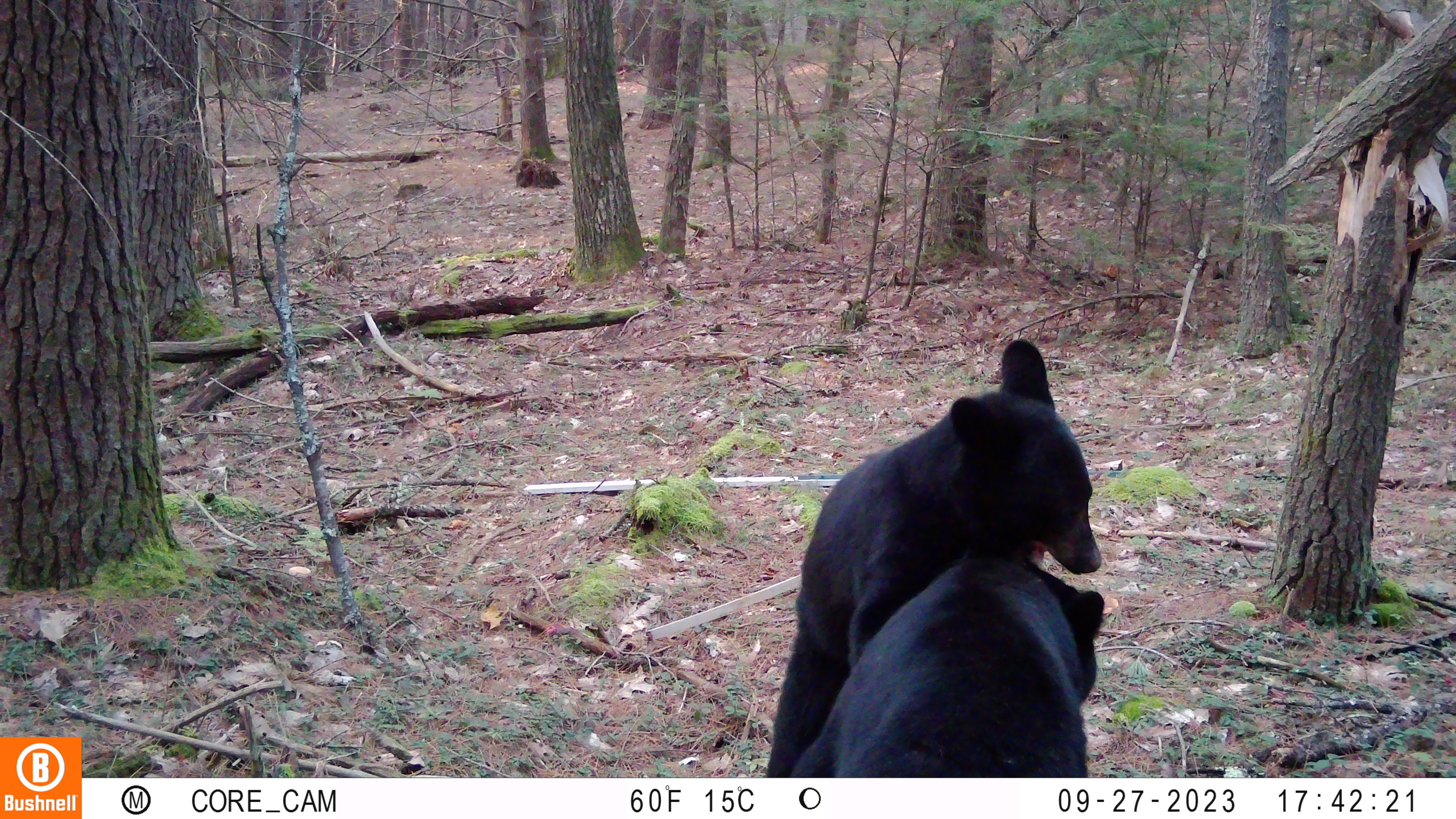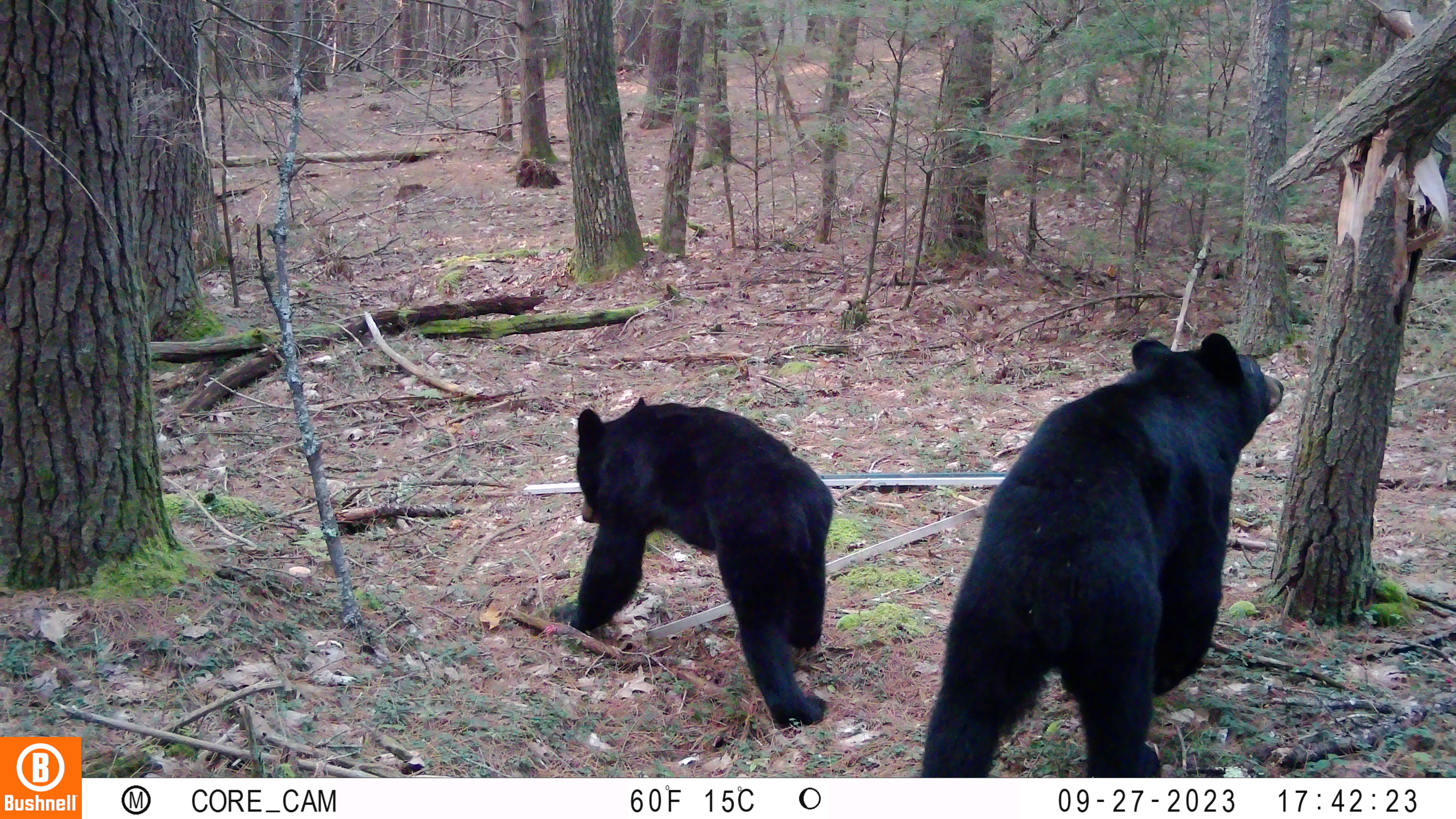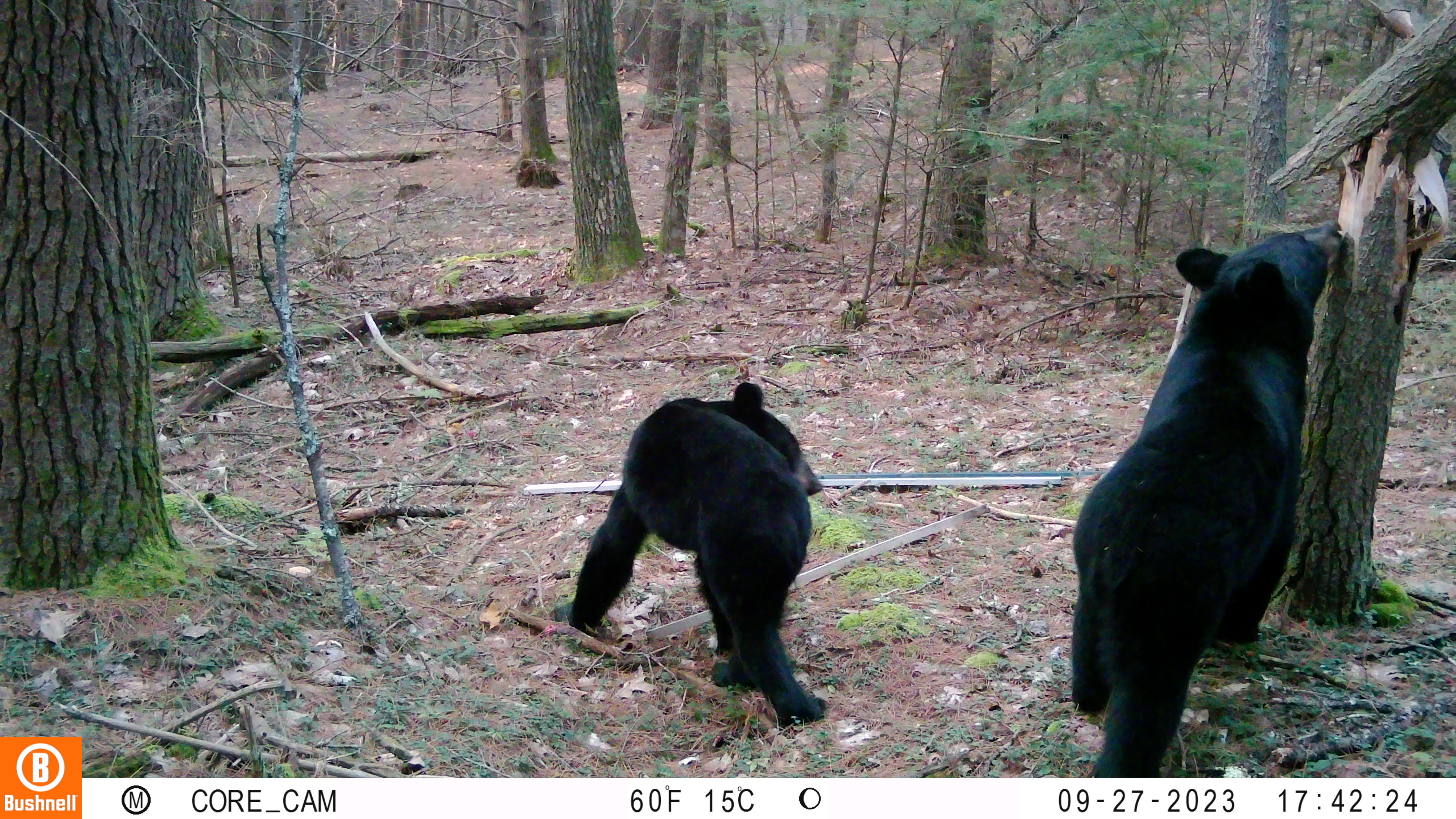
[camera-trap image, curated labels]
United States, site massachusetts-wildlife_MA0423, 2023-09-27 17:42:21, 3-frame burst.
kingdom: Animalia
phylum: Chordata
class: Mammalia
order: Carnivora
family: Ursidae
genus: Ursus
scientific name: Ursus americanus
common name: black bear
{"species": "black bear (Ursus americanus)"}